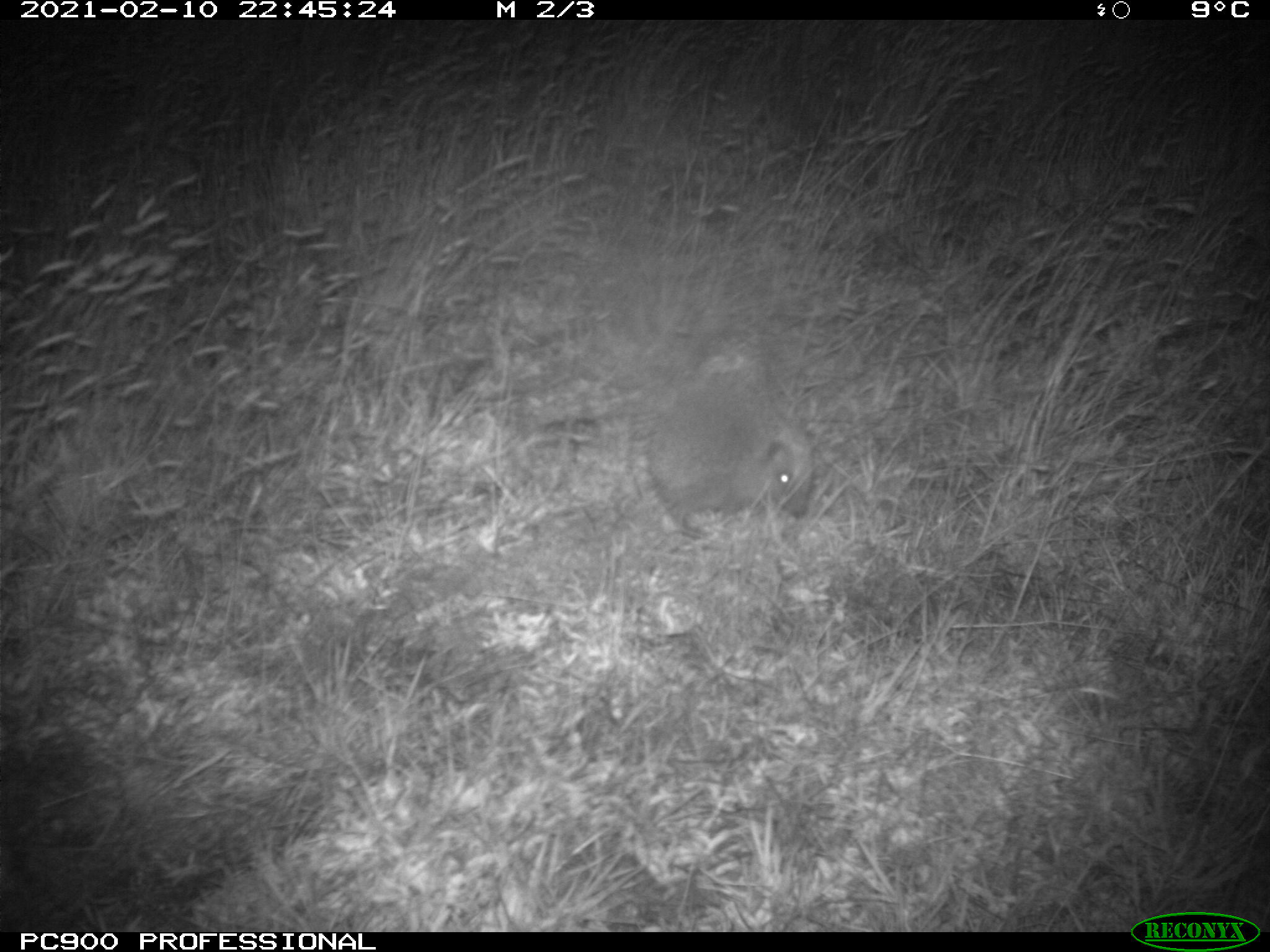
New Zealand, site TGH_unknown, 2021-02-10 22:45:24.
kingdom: Animalia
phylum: Chordata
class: Mammalia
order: Eulipotyphla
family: Erinaceidae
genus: Erinaceus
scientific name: Erinaceus europaeus europaeus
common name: european hedgehog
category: hedgehog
Hedgehog (european hedgehog) (Erinaceus europaeus europaeus).